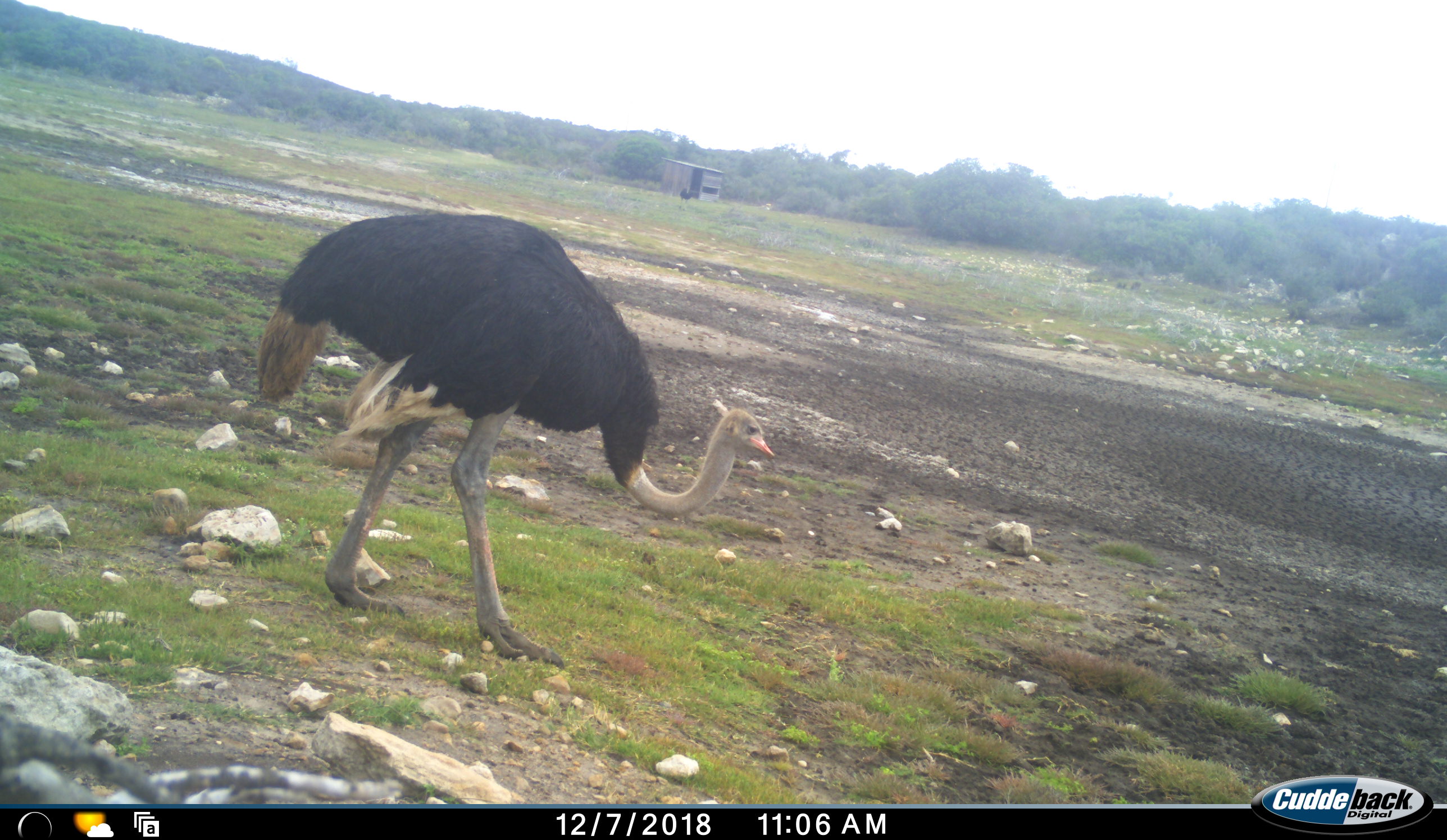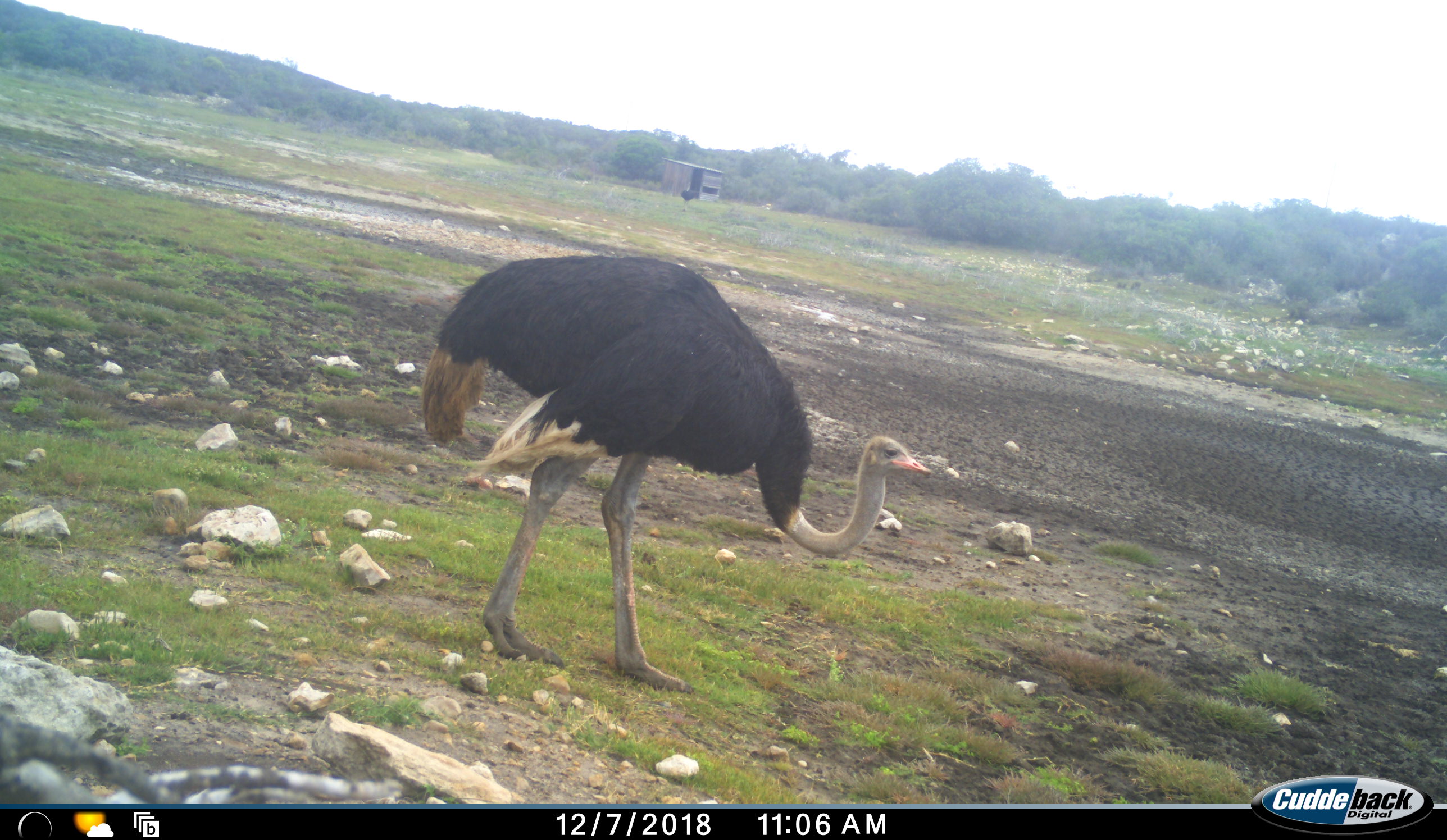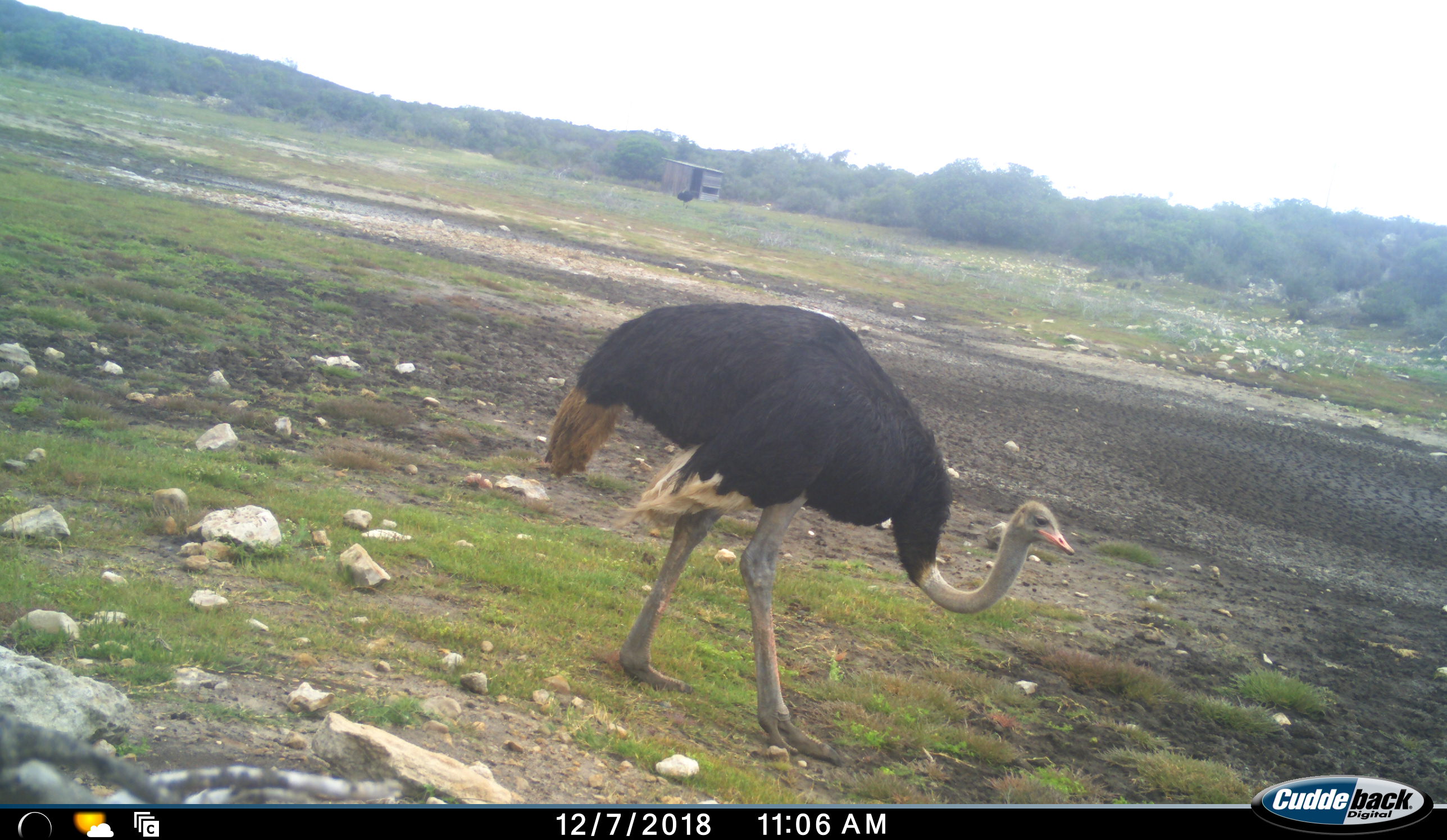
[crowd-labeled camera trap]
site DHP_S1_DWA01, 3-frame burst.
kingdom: Animalia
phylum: Chordata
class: Aves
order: Struthioniformes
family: Struthionidae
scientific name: Struthionidae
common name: ostrich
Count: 1.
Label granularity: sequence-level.